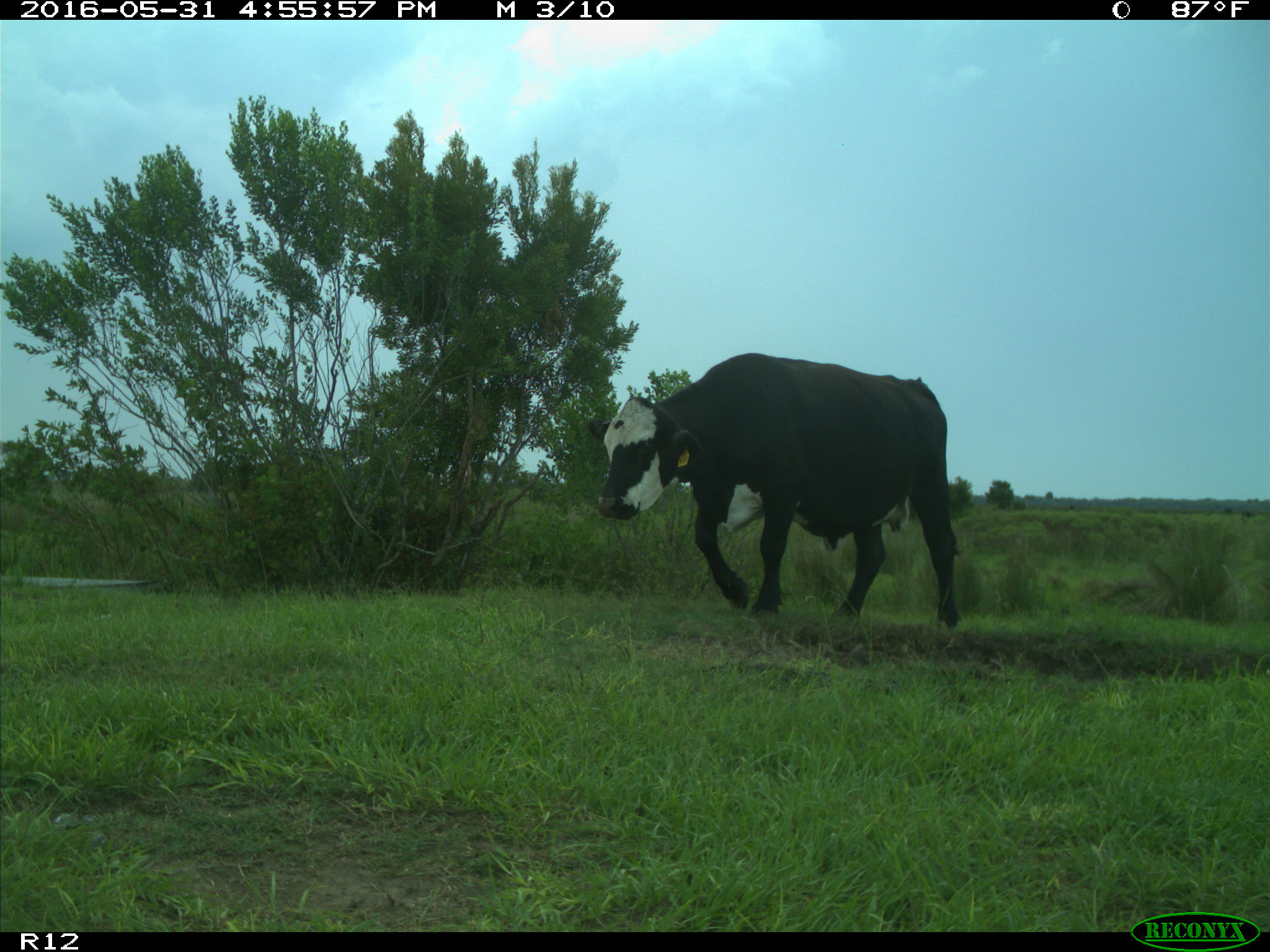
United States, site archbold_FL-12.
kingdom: Animalia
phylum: Chordata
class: Mammalia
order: Artiodactyla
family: Bovidae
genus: Bos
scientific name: Bos taurus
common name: domestic cow